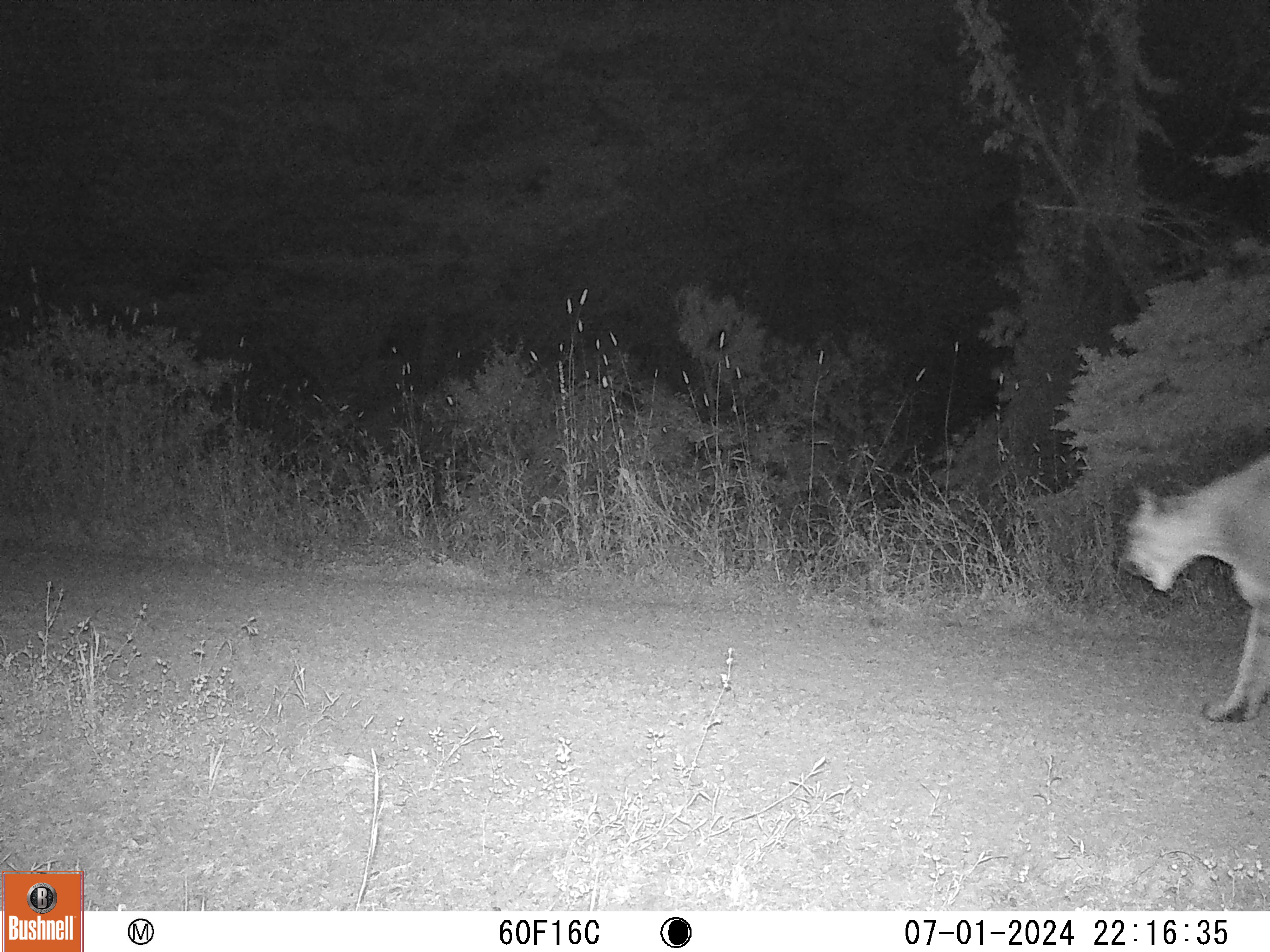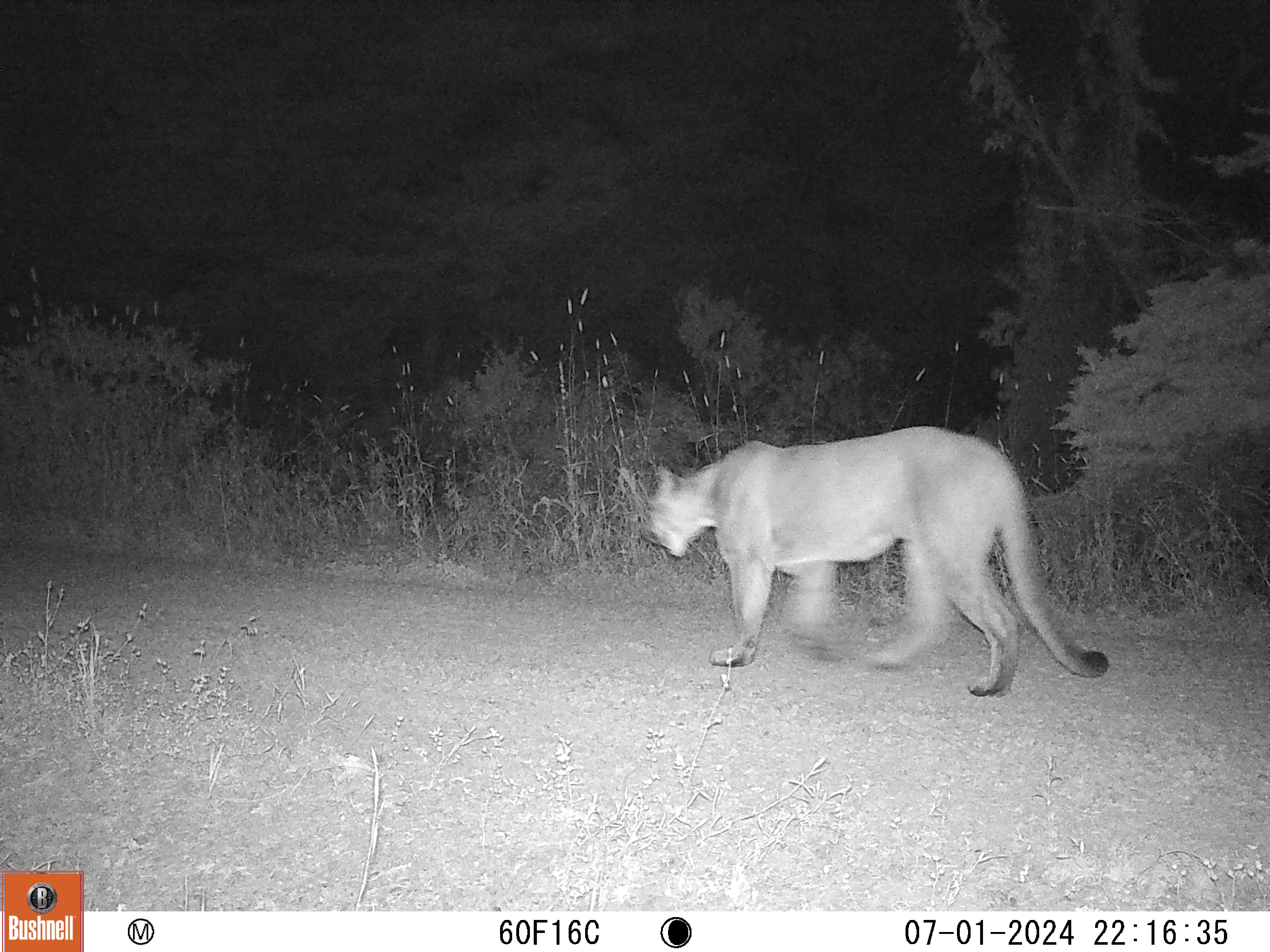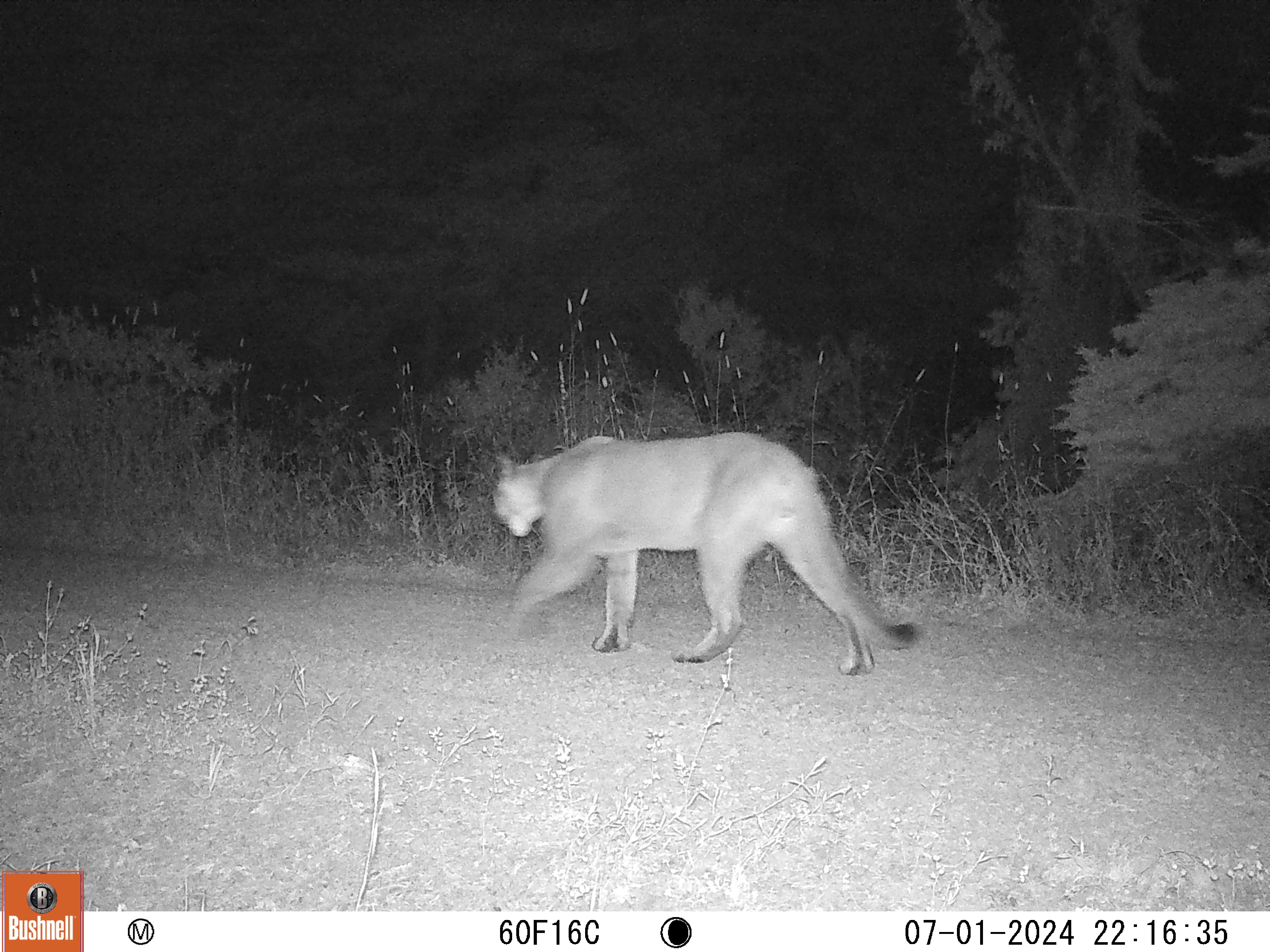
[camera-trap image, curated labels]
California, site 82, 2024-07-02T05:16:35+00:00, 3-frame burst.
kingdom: Animalia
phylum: Chordata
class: Mammalia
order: Carnivora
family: Felidae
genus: Puma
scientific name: Puma concolor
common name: puma